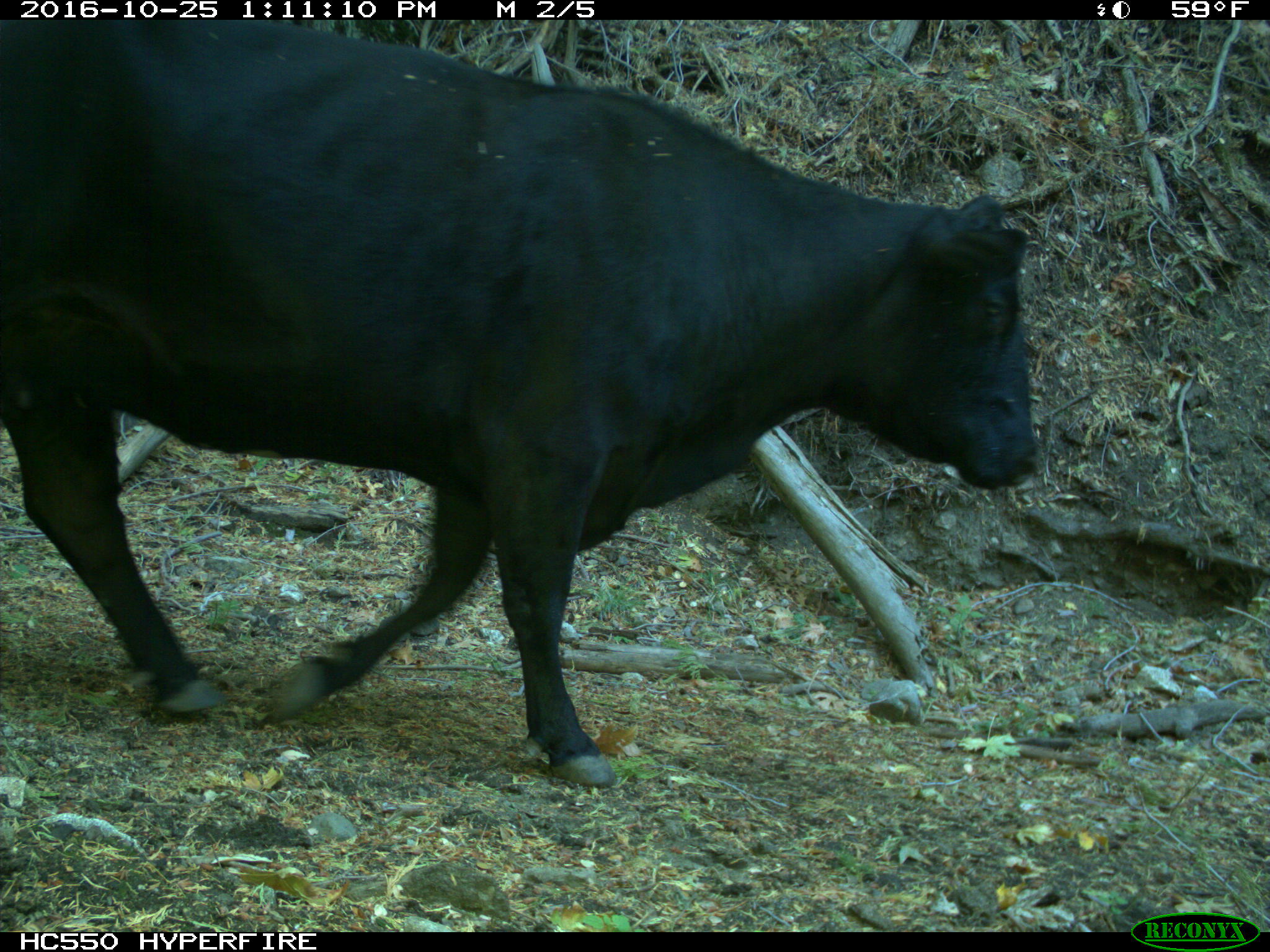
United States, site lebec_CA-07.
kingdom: Animalia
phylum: Chordata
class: Mammalia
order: Artiodactyla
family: Bovidae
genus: Bos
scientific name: Bos taurus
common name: domestic cow